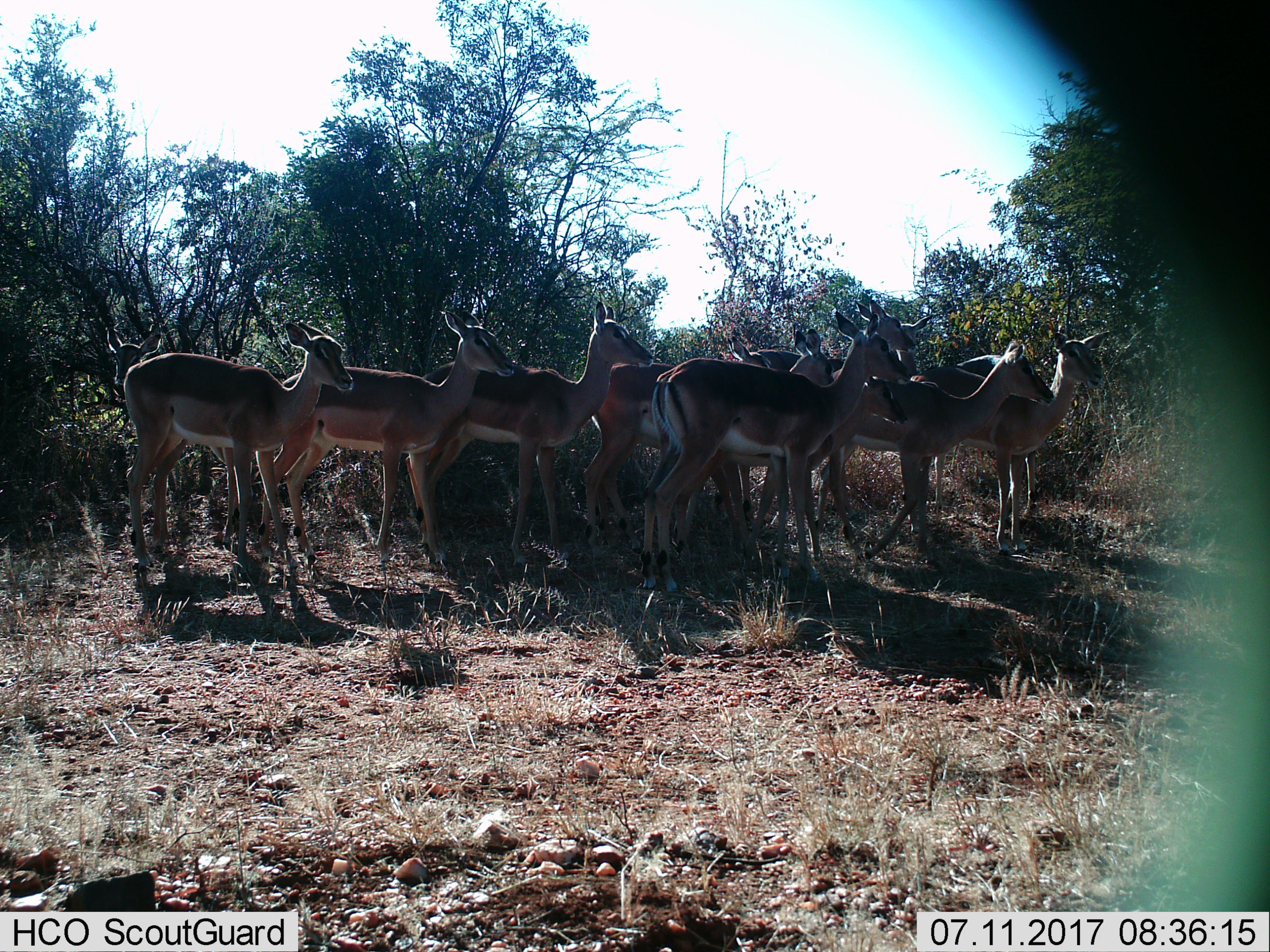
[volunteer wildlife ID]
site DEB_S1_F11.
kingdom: Animalia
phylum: Chordata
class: Mammalia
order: Artiodactyla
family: Bovidae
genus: Aepyceros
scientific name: Aepyceros melampus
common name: impala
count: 11-50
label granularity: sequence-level